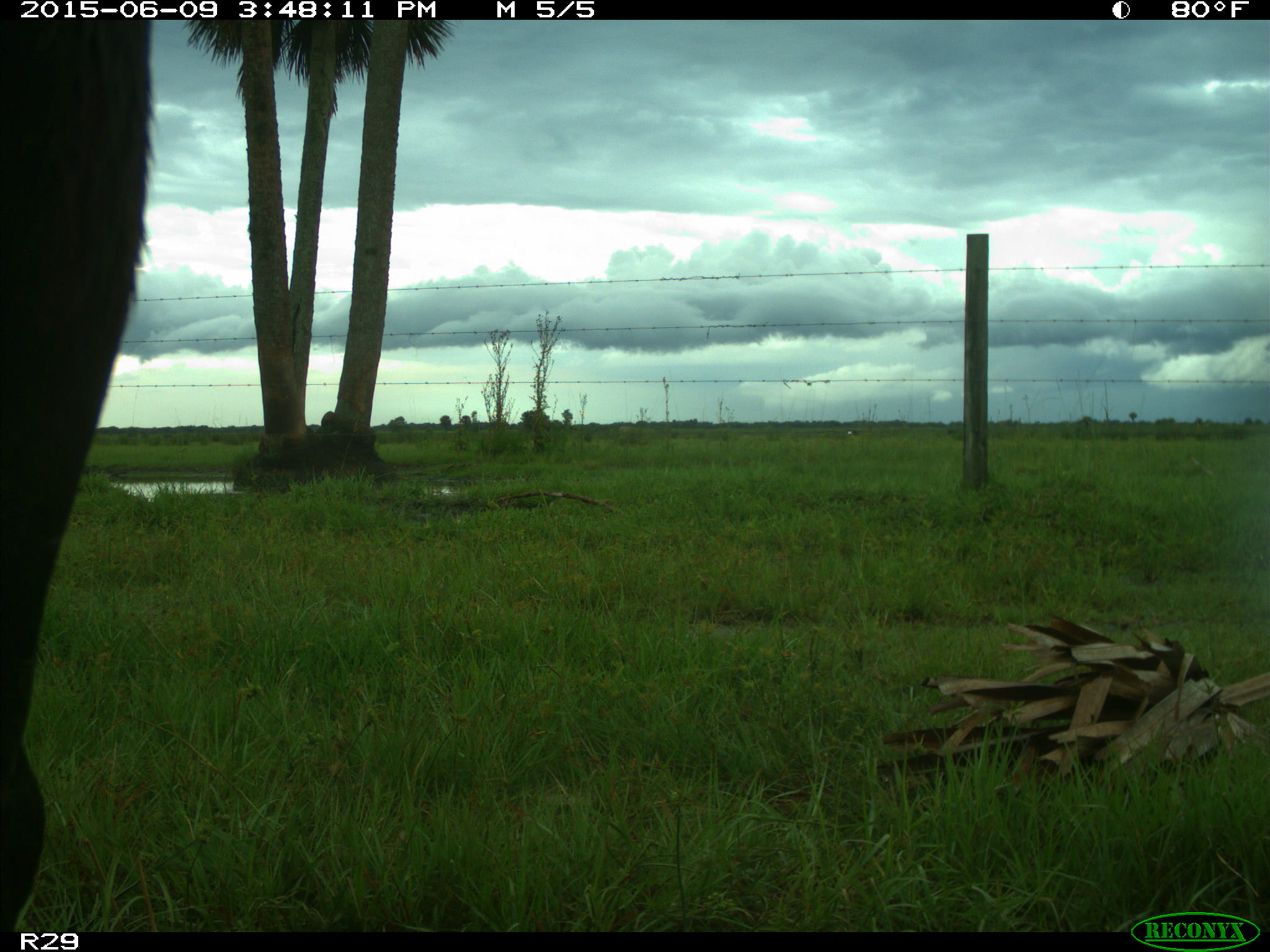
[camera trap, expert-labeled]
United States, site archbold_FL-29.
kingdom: Animalia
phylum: Chordata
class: Mammalia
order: Artiodactyla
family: Bovidae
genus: Bos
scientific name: Bos taurus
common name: domestic cow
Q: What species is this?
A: Bos taurus (domestic cow).